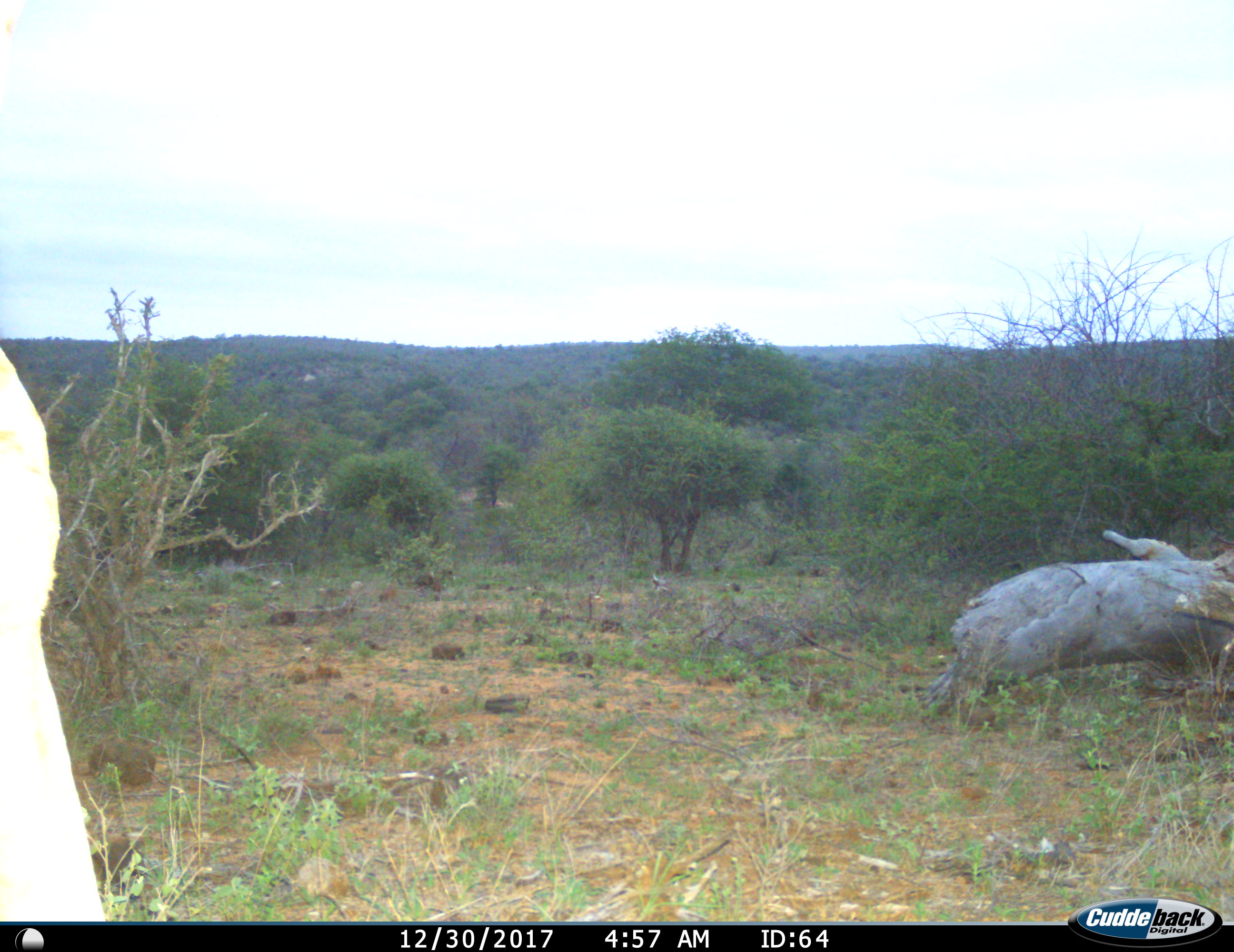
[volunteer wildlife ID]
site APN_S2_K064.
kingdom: Animalia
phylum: Chordata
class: Mammalia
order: Artiodactyla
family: Giraffidae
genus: Giraffa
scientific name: Giraffa camelopardalis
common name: giraffe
Giraffe (Giraffa camelopardalis), count 1. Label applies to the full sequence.